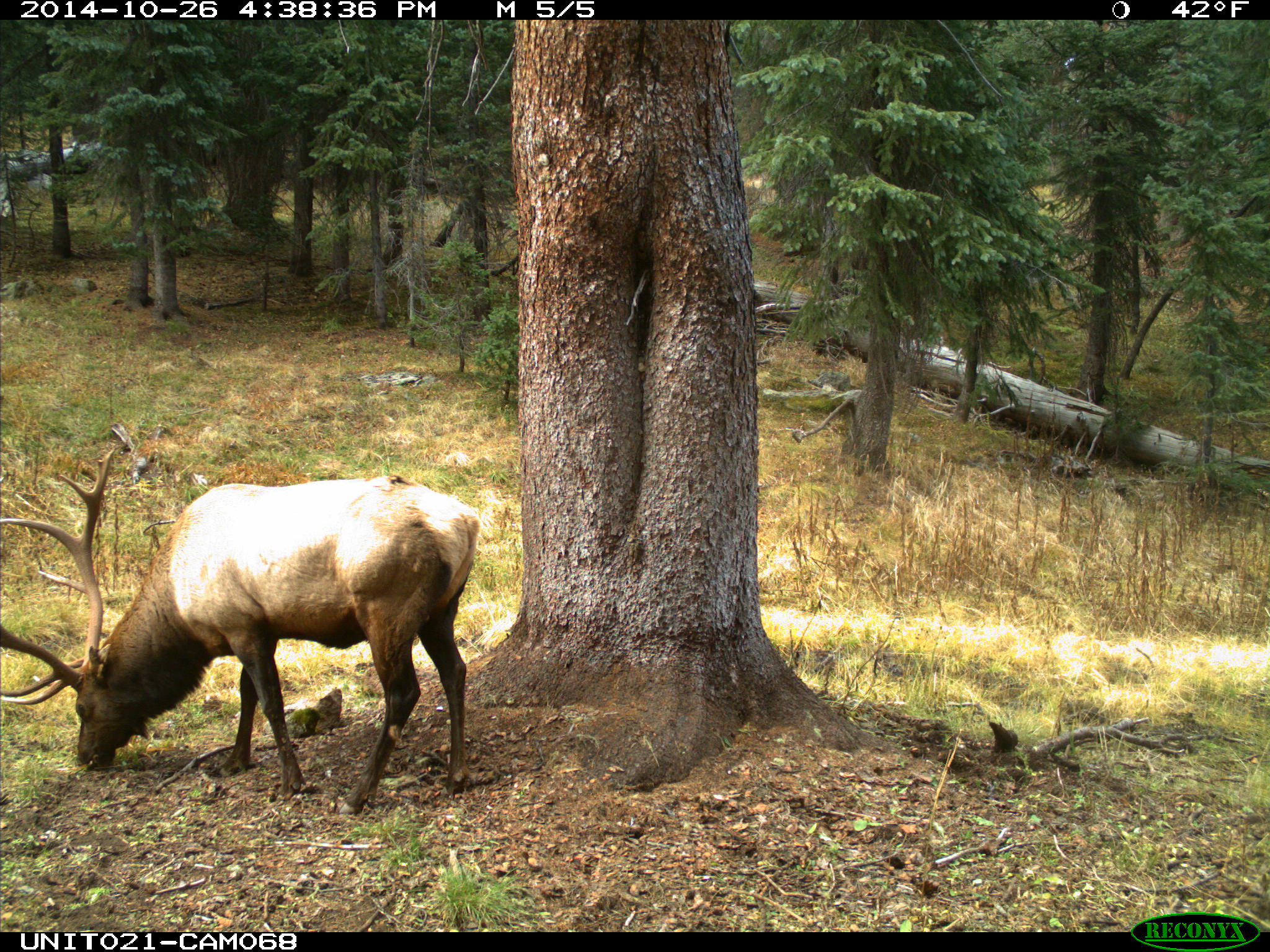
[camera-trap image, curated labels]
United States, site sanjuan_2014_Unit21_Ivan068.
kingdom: Animalia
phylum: Chordata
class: Mammalia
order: Artiodactyla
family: Cervidae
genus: Cervus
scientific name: Cervus elaphus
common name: red deer